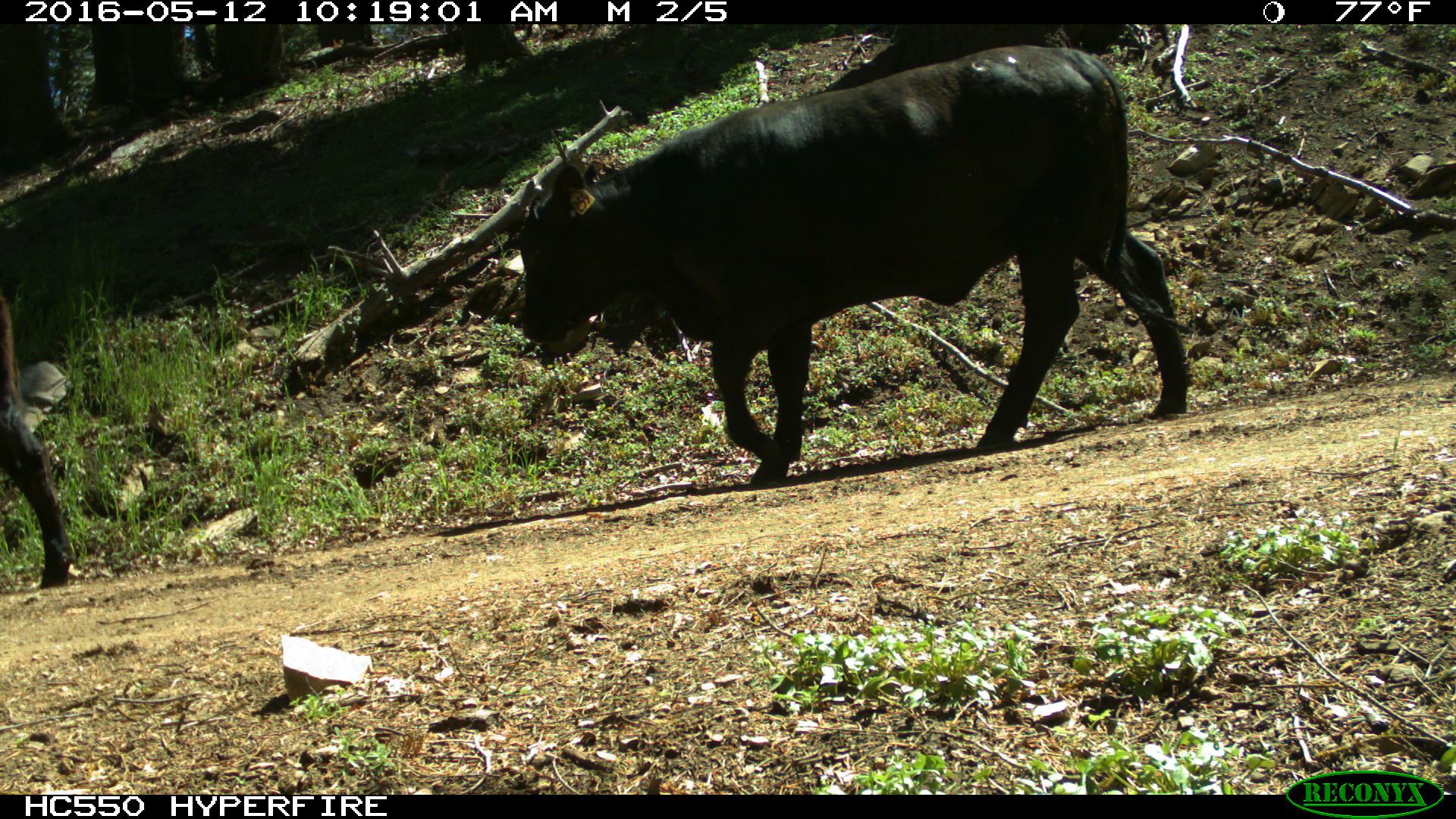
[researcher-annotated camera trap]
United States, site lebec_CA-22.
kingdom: Animalia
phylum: Chordata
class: Mammalia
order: Artiodactyla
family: Bovidae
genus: Bos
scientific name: Bos taurus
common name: domestic cow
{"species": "Bos taurus (domestic cow)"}